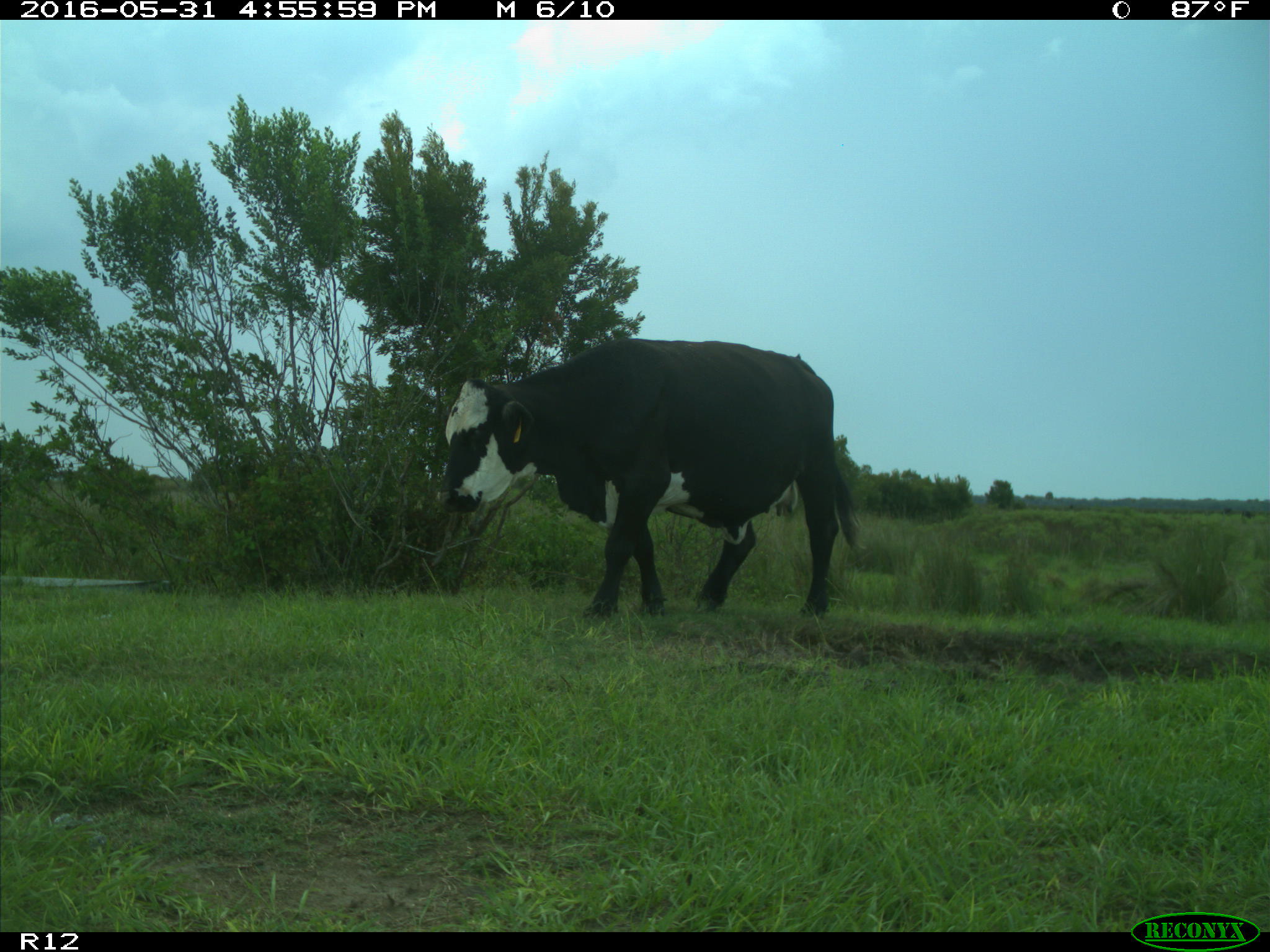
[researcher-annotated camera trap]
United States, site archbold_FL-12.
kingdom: Animalia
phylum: Chordata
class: Mammalia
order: Artiodactyla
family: Bovidae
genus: Bos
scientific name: Bos taurus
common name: domestic cow